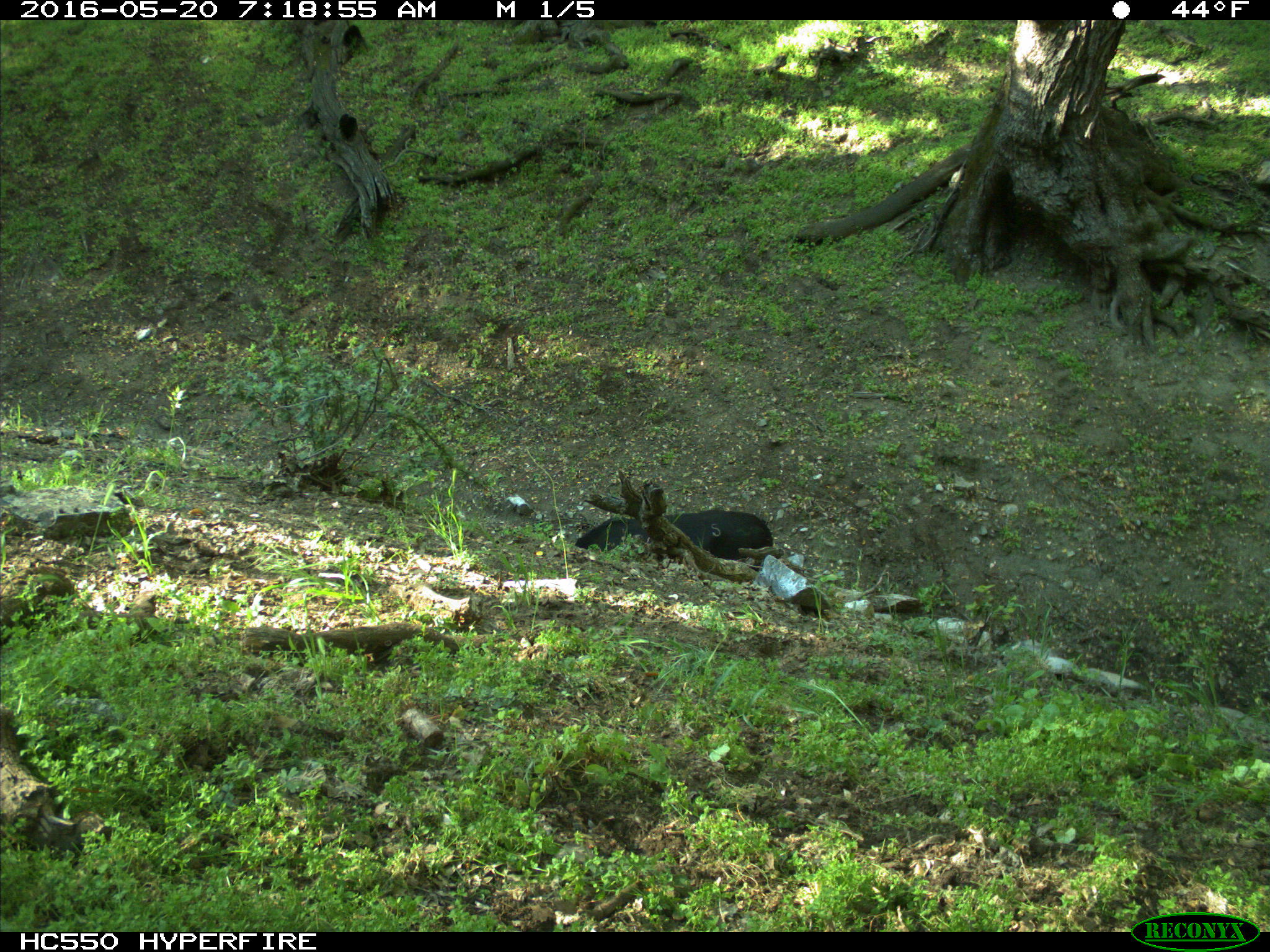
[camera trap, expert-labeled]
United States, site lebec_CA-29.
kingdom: Animalia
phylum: Chordata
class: Mammalia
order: Artiodactyla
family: Bovidae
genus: Bos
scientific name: Bos taurus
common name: domestic cow